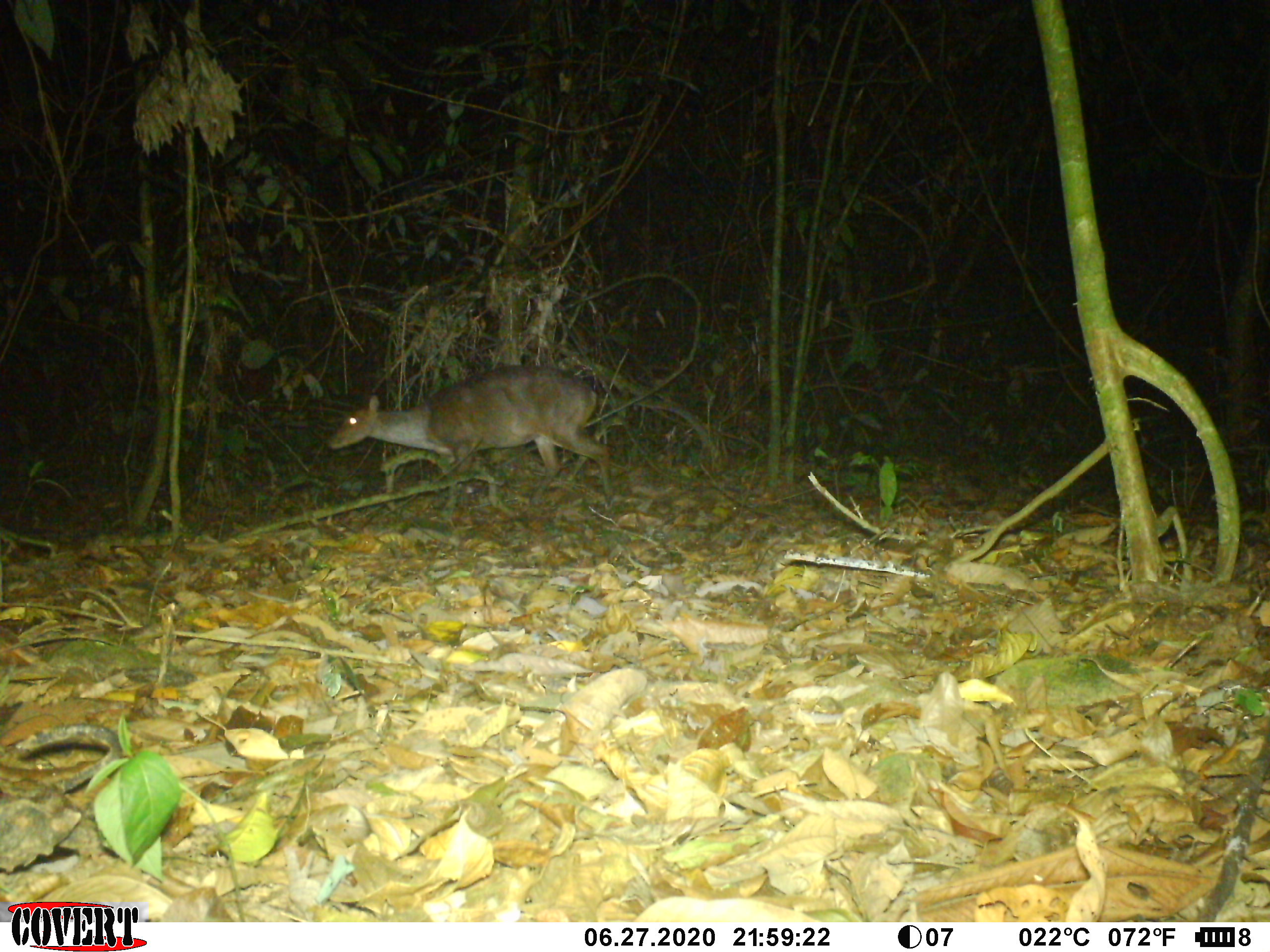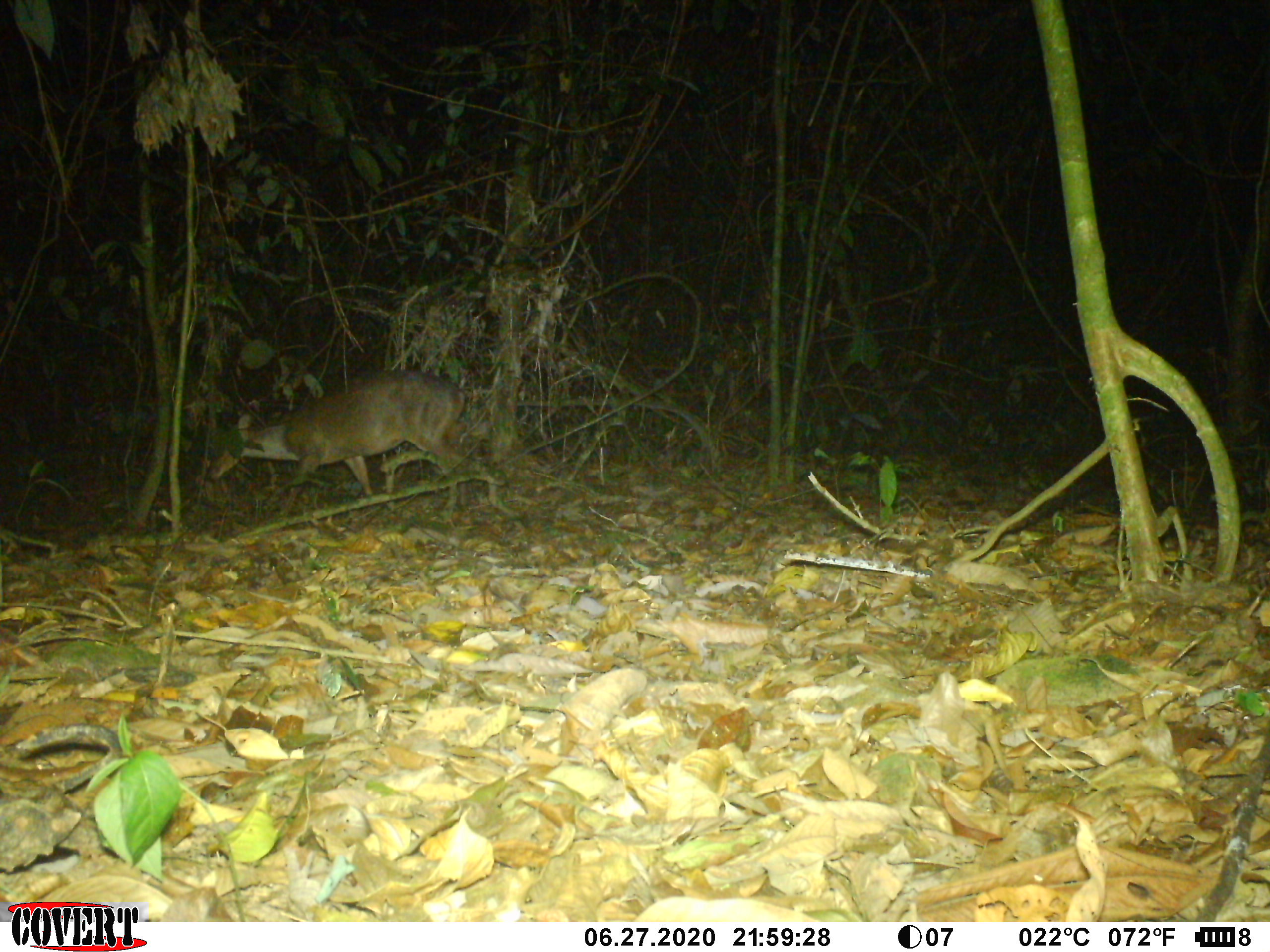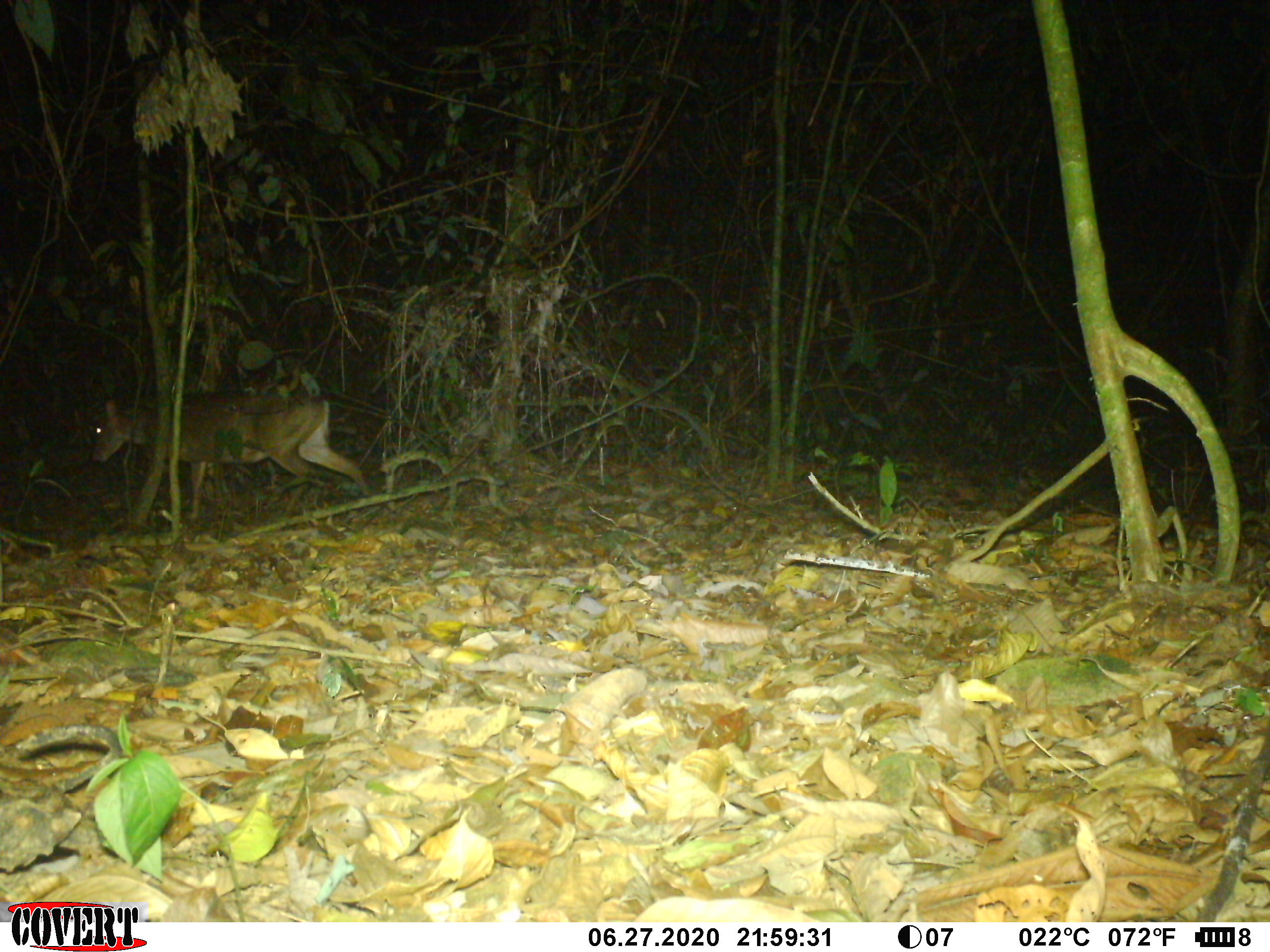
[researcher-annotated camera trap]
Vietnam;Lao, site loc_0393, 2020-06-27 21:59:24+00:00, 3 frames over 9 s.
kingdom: Animalia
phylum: Chordata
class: Mammalia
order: Artiodactyla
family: Cervidae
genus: Muntiacus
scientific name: Muntiacus vuquangensis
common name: large-antlered muntjac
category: large antlered muntjac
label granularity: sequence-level